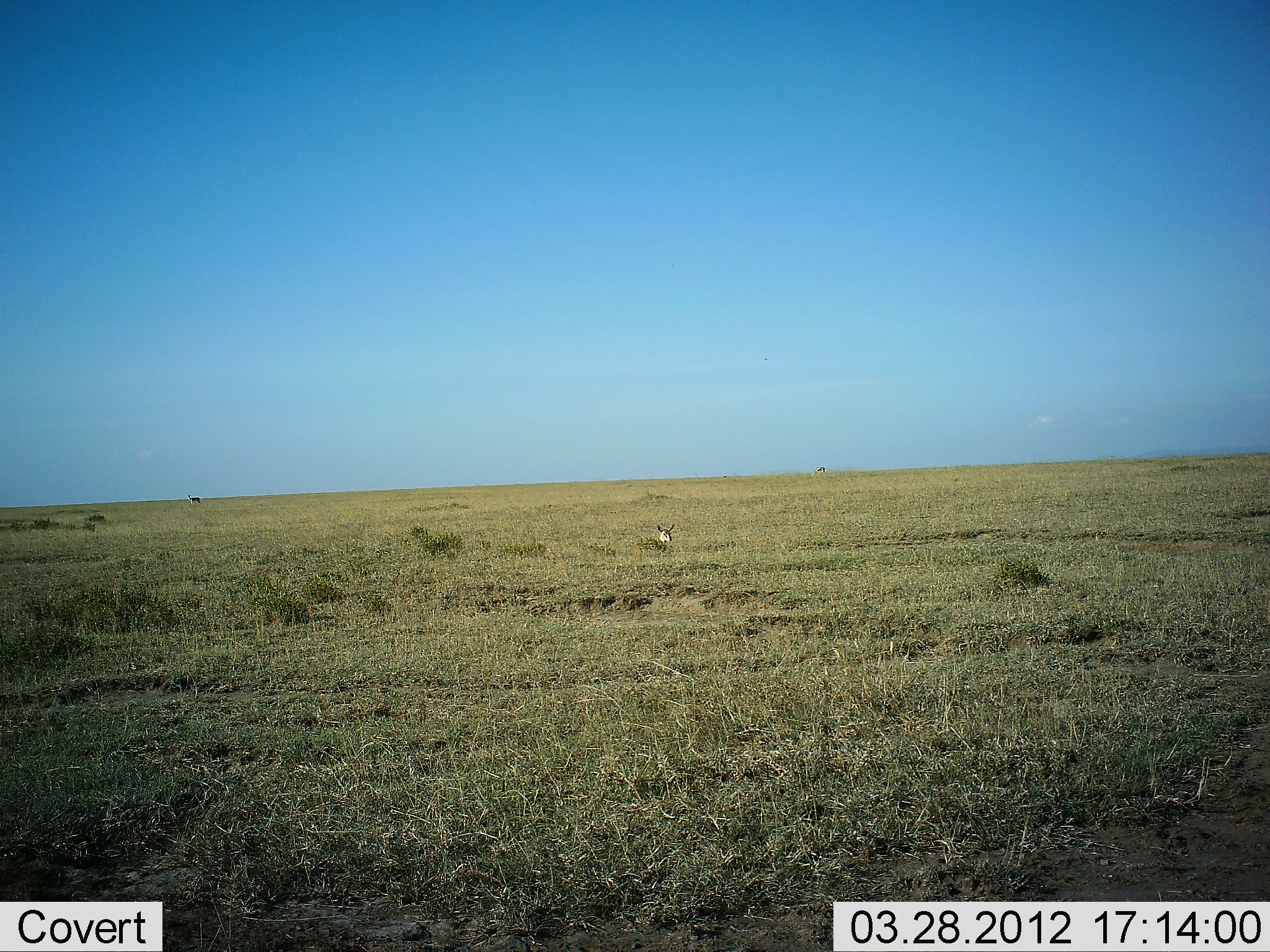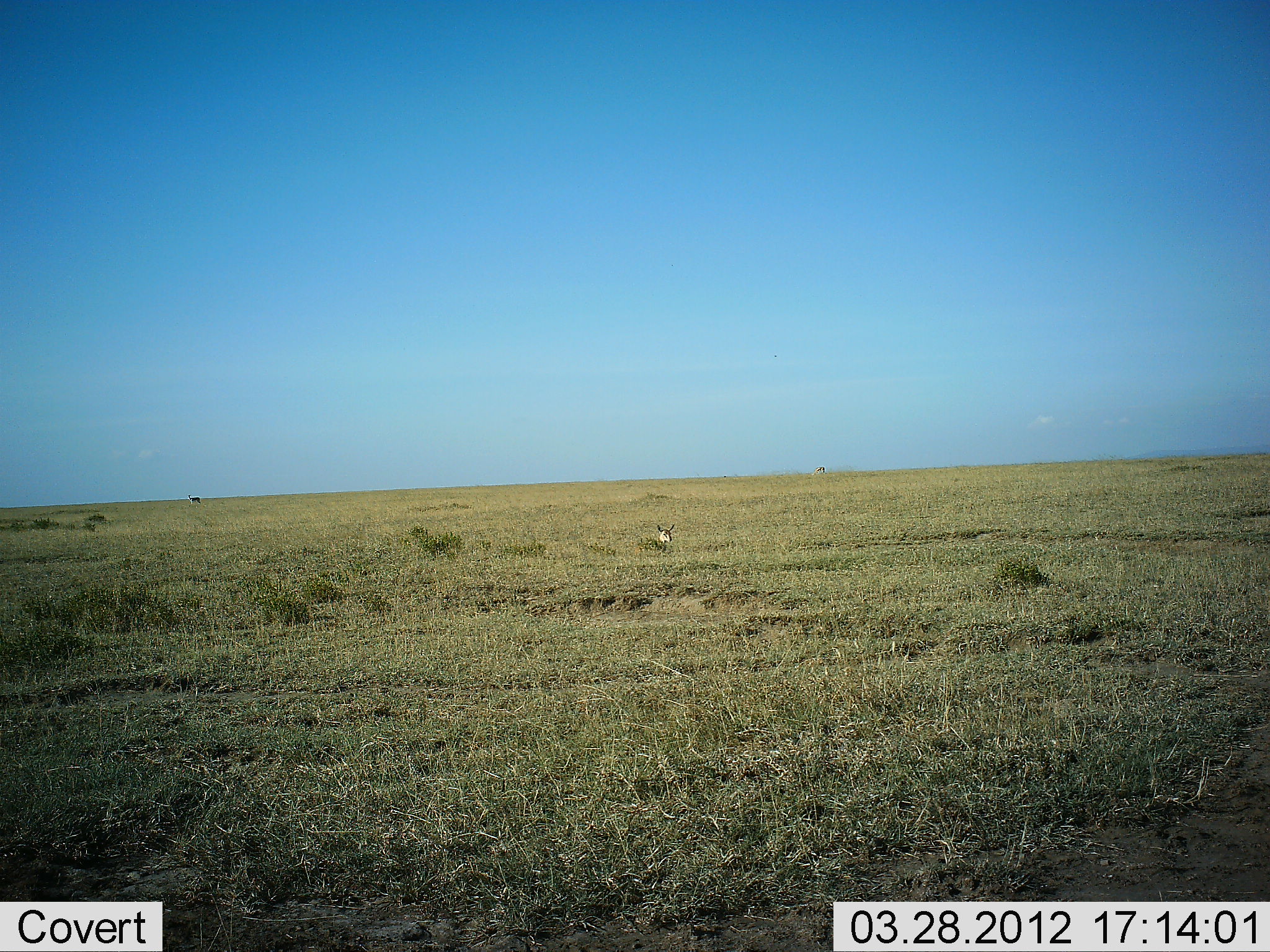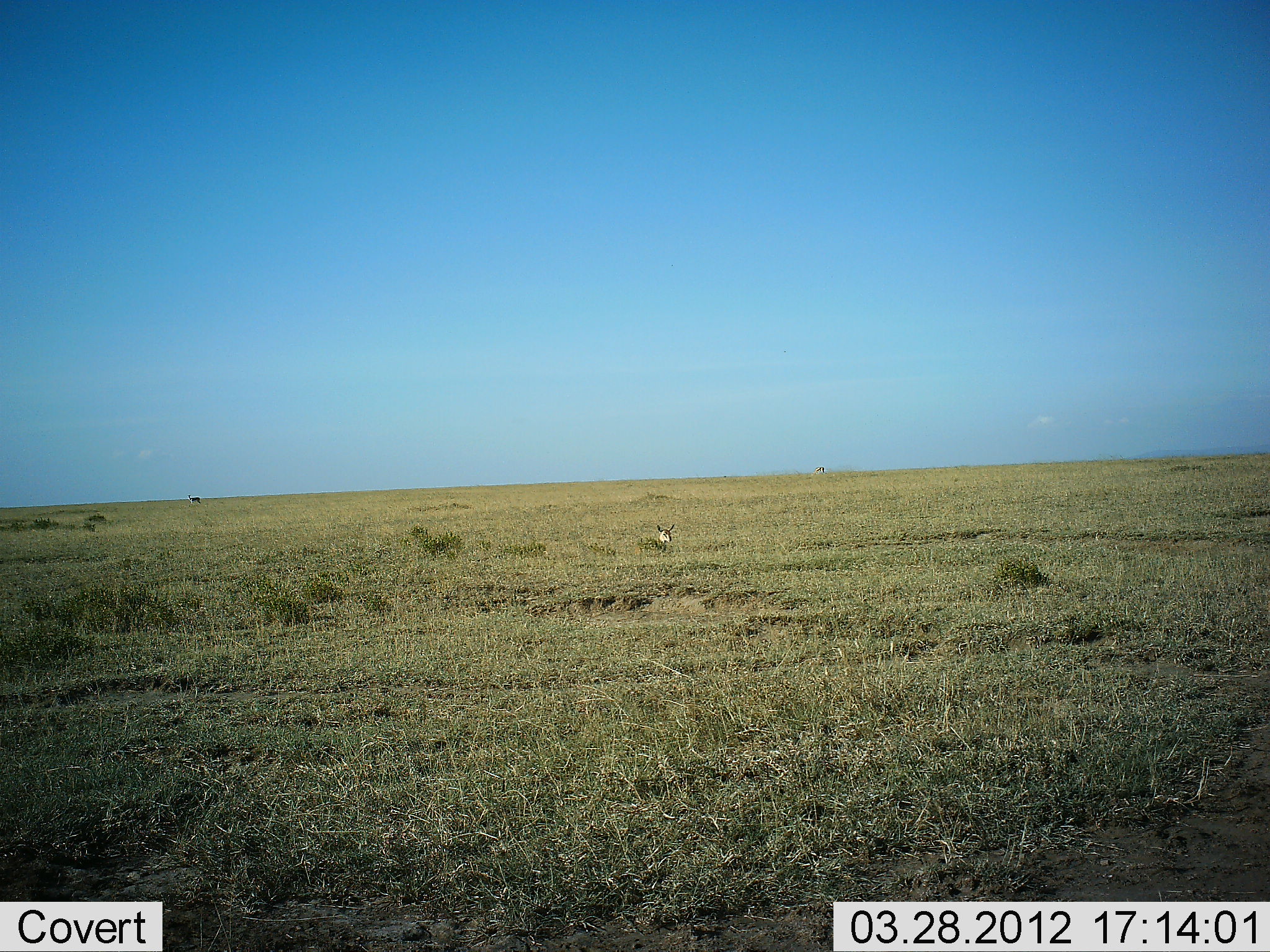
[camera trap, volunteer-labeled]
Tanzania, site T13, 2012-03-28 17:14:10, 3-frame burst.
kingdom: Animalia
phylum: Chordata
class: Mammalia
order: Artiodactyla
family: Bovidae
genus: Eudorcas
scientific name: Eudorcas thomsonii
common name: thomson's gazelle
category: gazellethomsons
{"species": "gazellethomsons (thomson's gazelle) (Eudorcas thomsonii)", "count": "1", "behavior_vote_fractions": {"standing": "50%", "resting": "67%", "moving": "0%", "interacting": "0%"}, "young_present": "0%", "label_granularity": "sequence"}